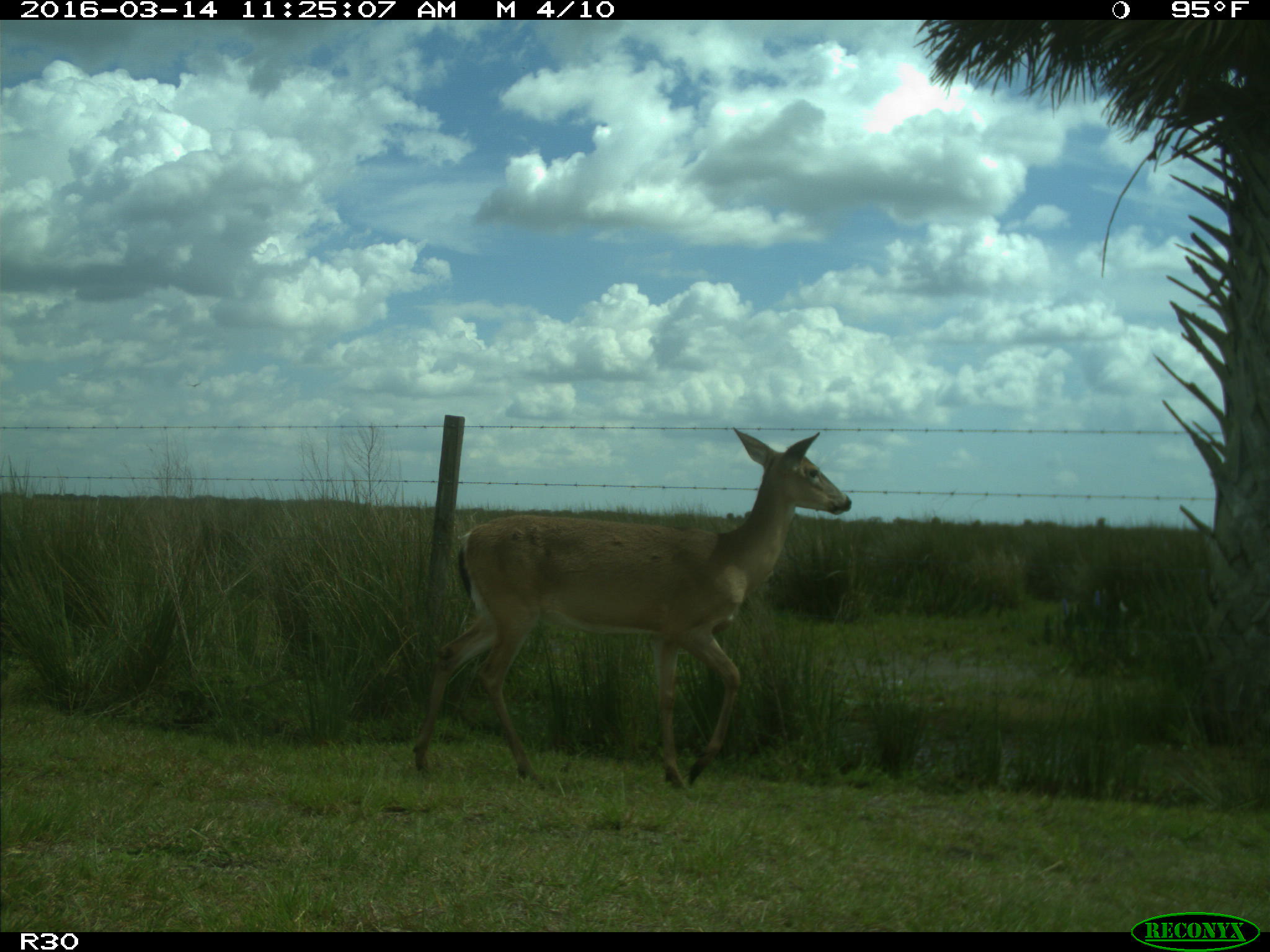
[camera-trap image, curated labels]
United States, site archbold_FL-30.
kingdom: Animalia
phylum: Chordata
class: Mammalia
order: Artiodactyla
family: Cervidae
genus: Odocoileus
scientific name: Odocoileus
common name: deer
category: unidentified deer